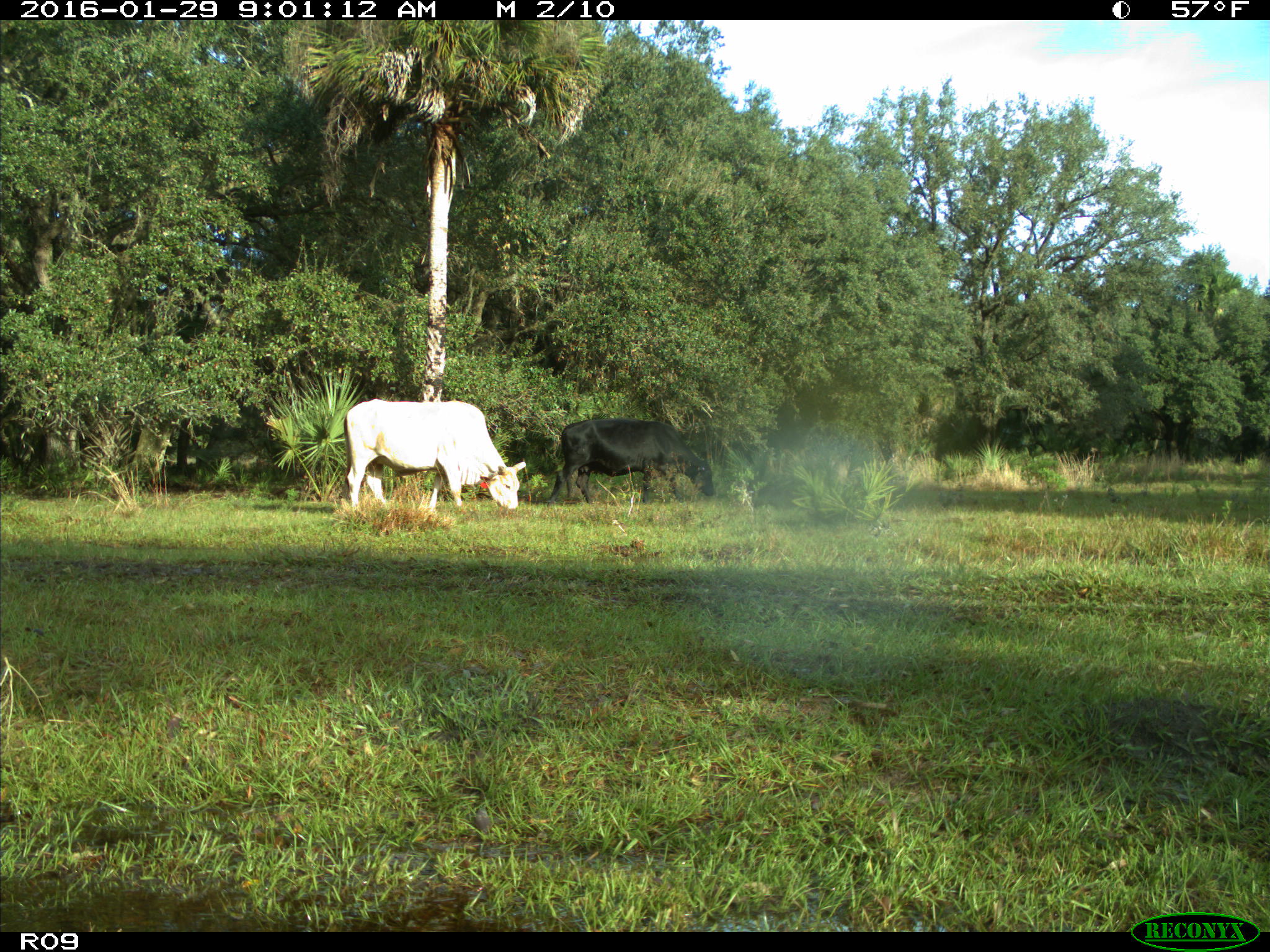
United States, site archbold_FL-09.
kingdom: Animalia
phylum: Chordata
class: Mammalia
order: Artiodactyla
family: Bovidae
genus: Bos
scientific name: Bos taurus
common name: domestic cow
Bos taurus (domestic cow).